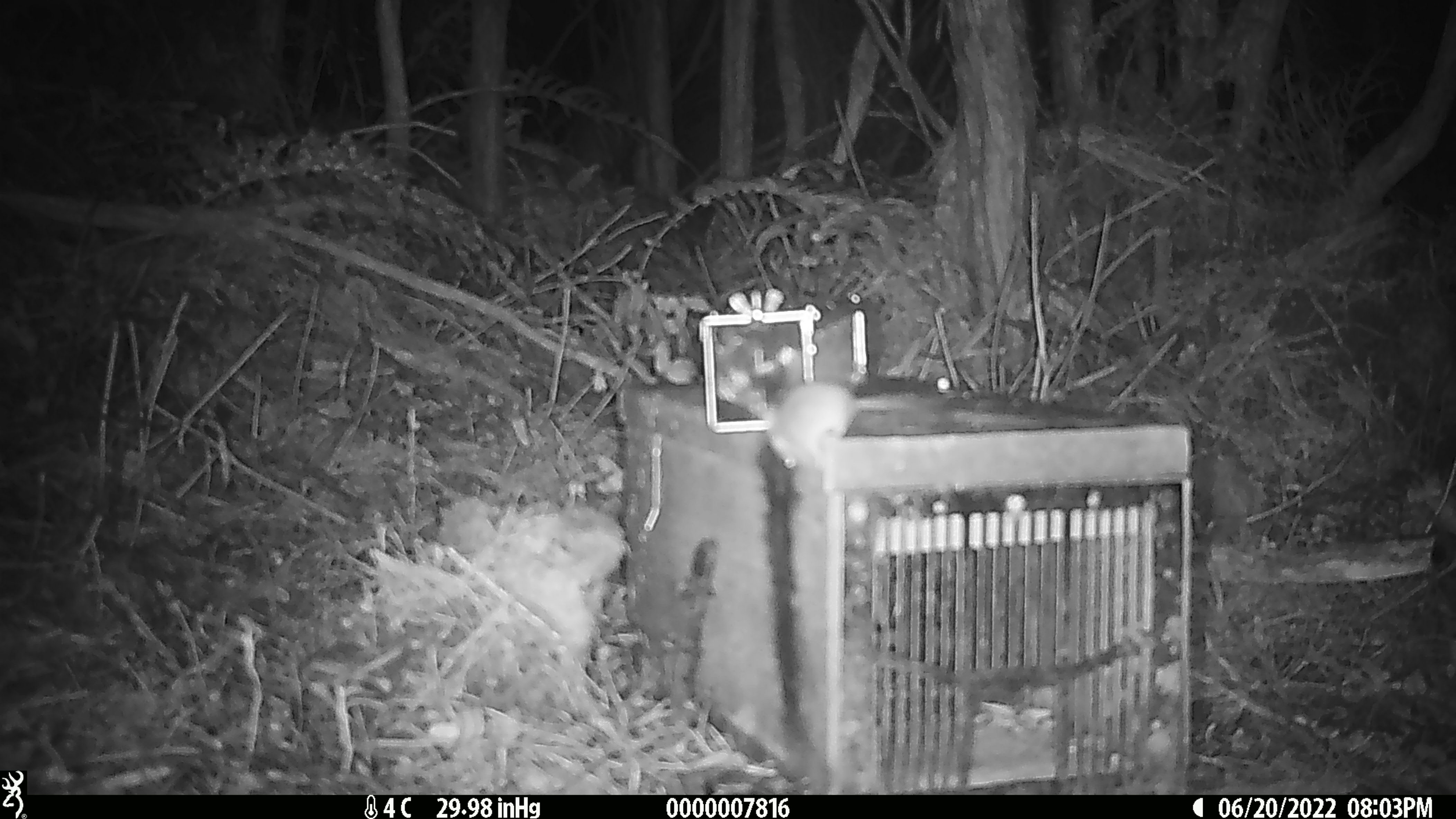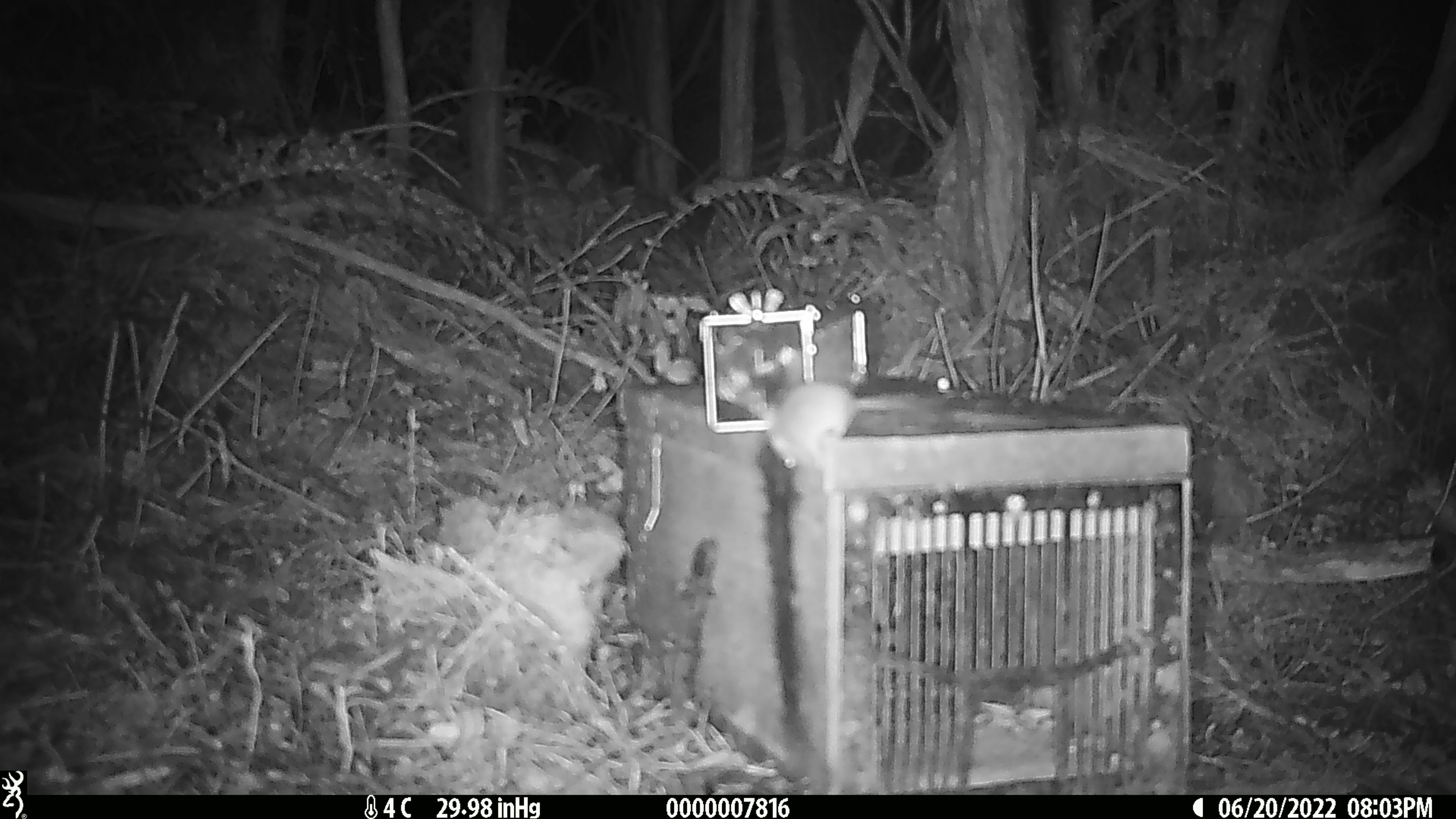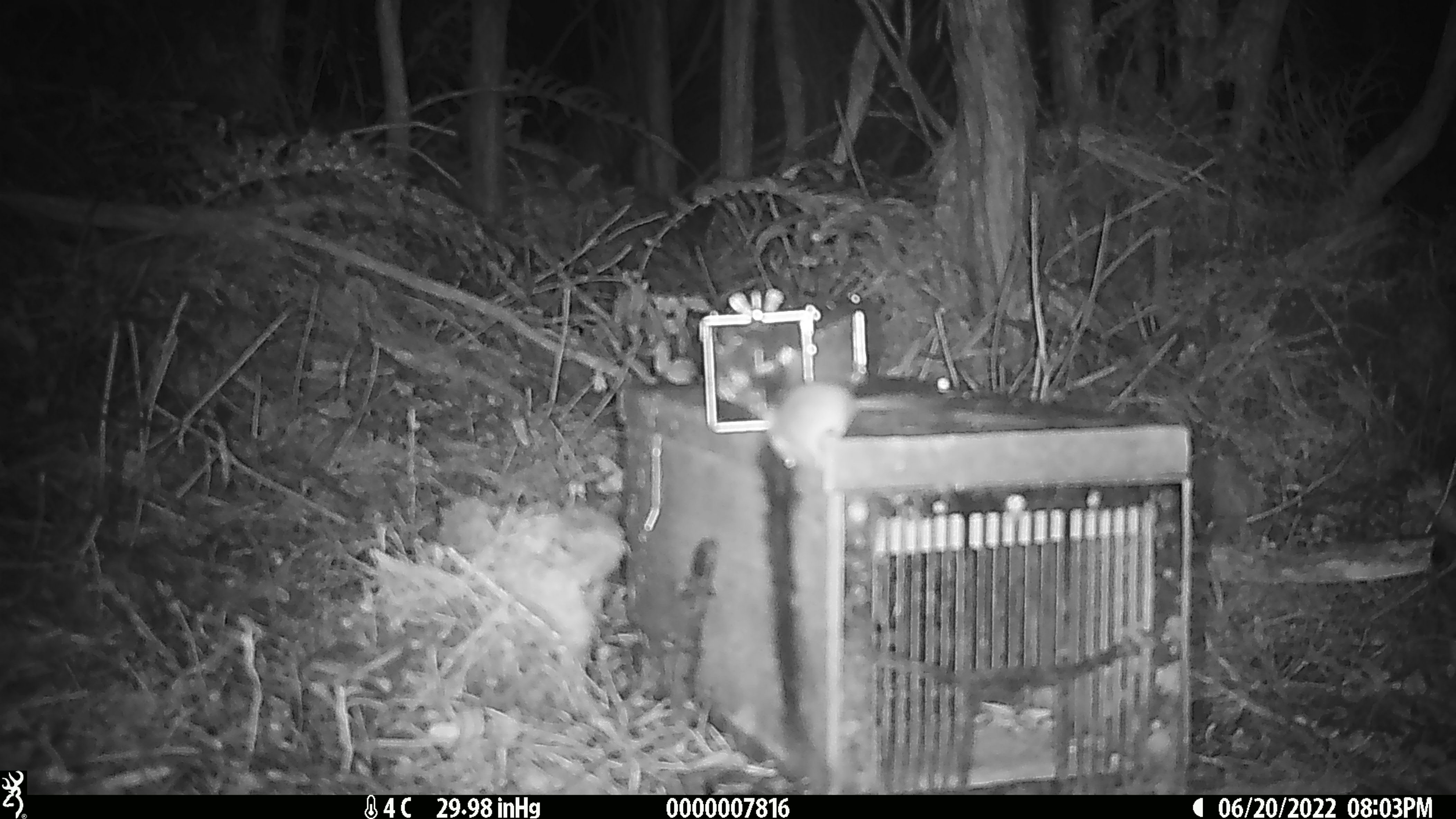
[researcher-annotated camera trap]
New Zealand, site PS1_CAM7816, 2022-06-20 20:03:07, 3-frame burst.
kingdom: Animalia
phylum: Chordata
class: Mammalia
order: Rodentia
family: Muridae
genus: Mus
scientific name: Mus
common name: mouse